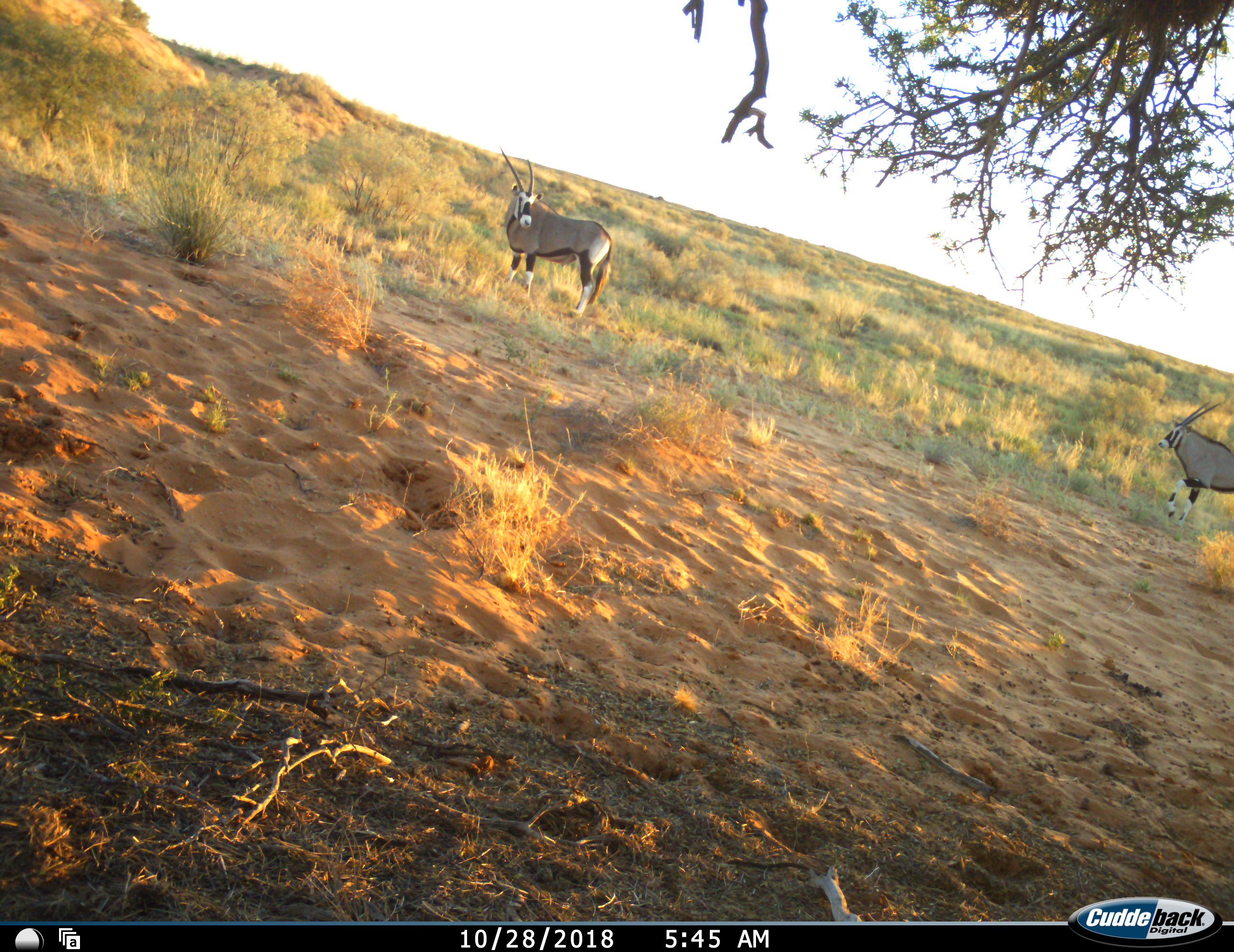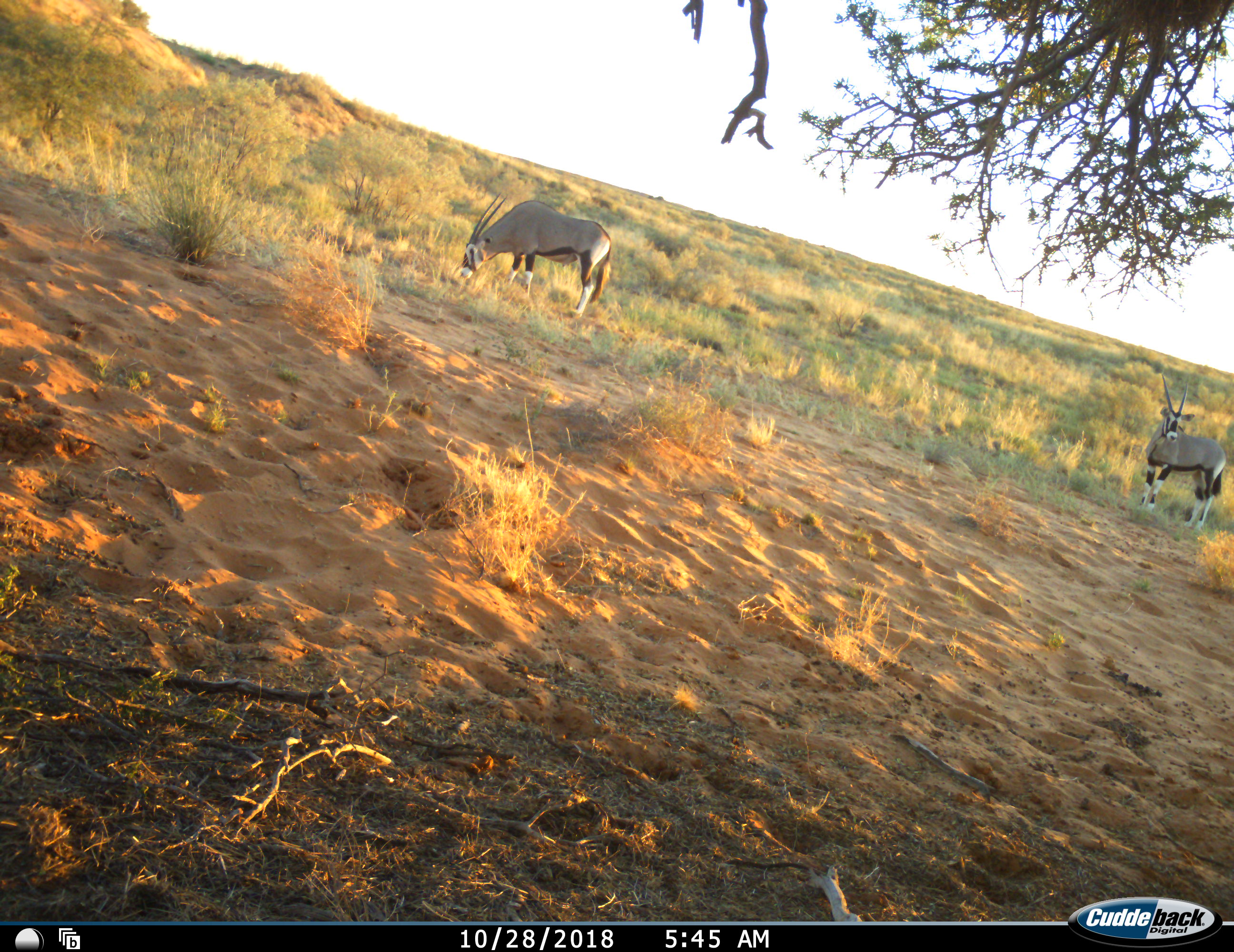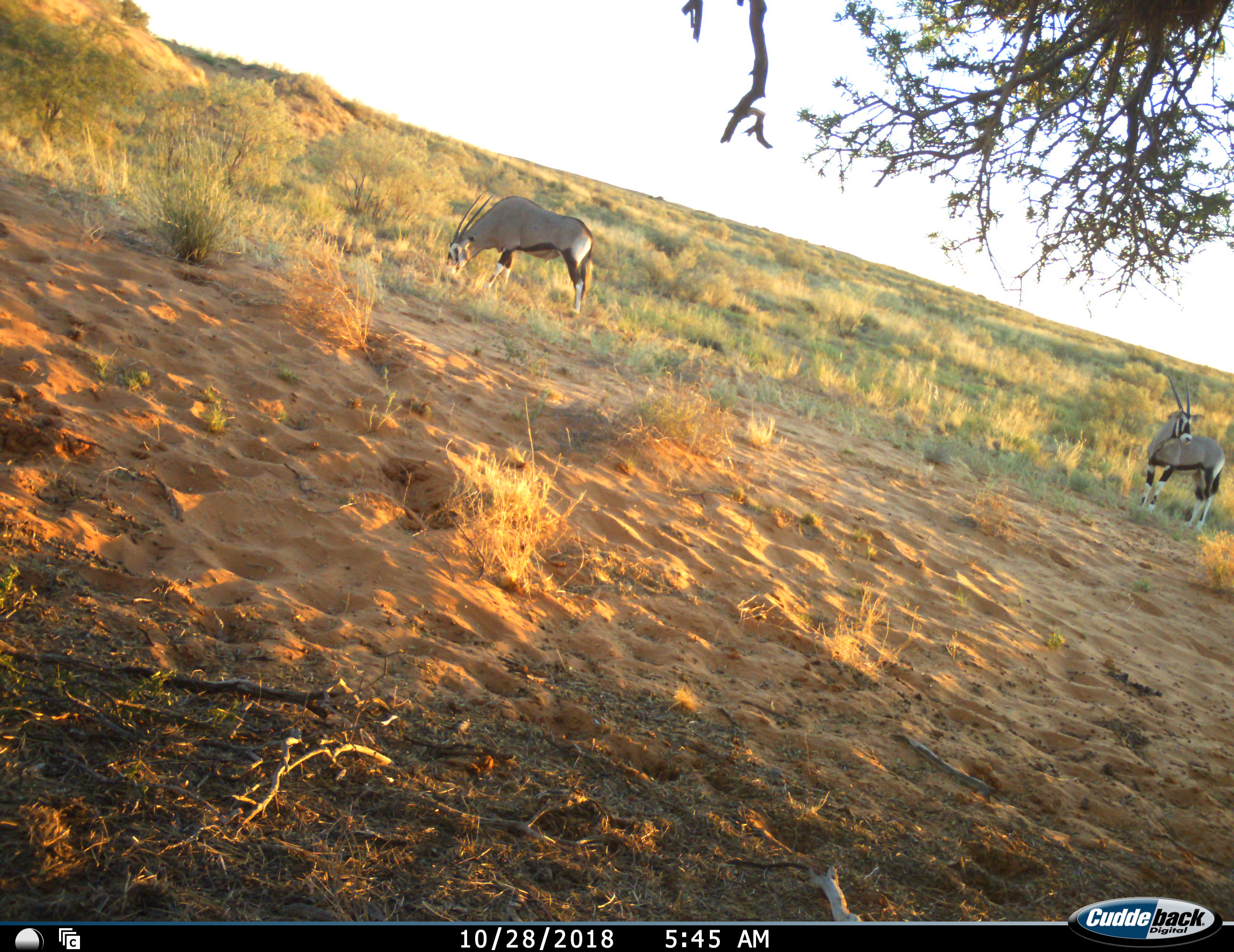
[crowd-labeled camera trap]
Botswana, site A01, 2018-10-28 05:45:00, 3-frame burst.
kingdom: Animalia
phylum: Chordata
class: Mammalia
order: Artiodactyla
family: Bovidae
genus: Oryx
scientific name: Oryx gazella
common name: gemsbok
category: gemsbokoryx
Gemsbokoryx (gemsbok) (Oryx gazella), count 2. Behavior (volunteer vote fractions): standing 50%, resting 0%, moving 40%, interacting 0%. Young present (vote fraction): 0%. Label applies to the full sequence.